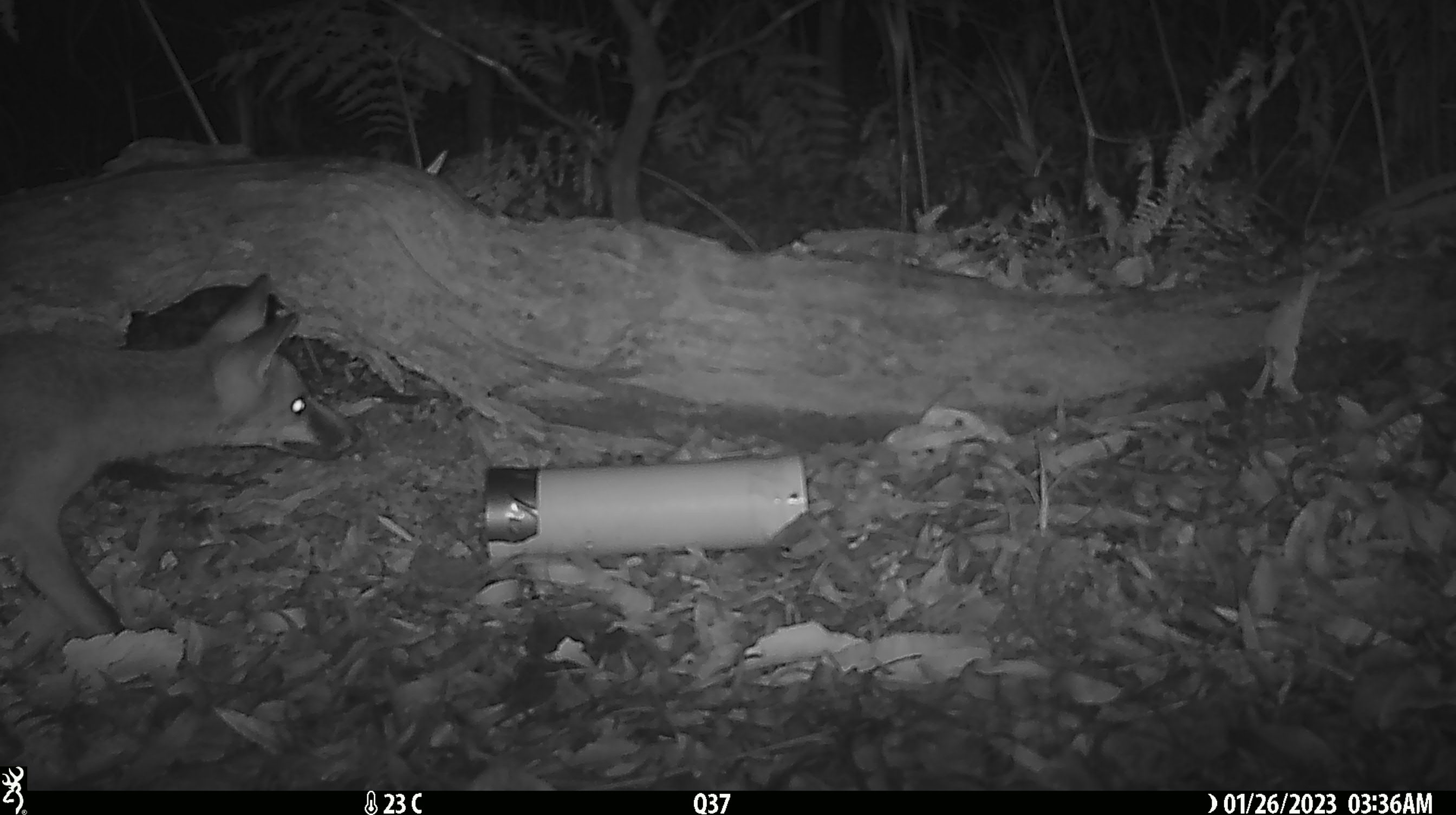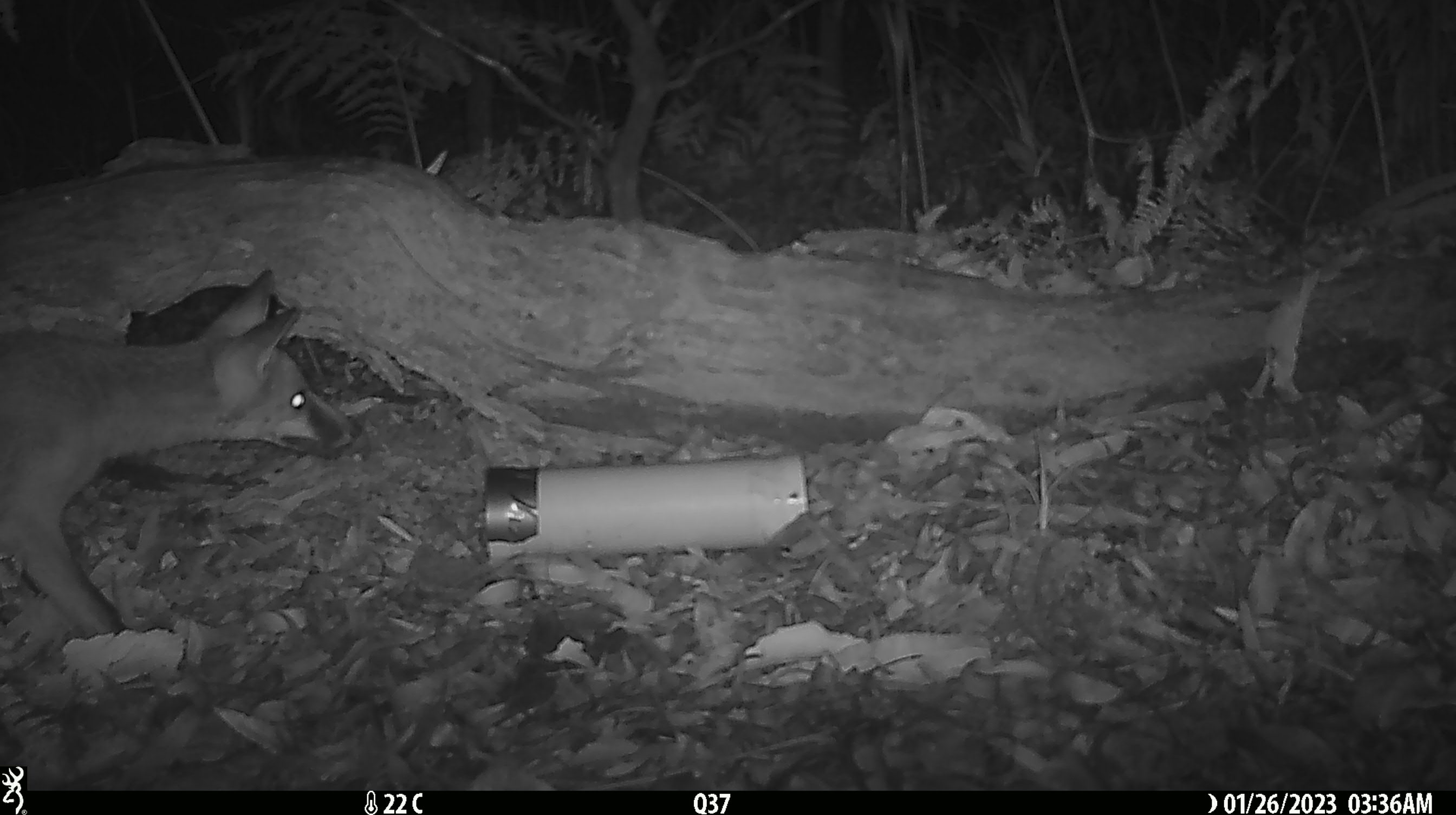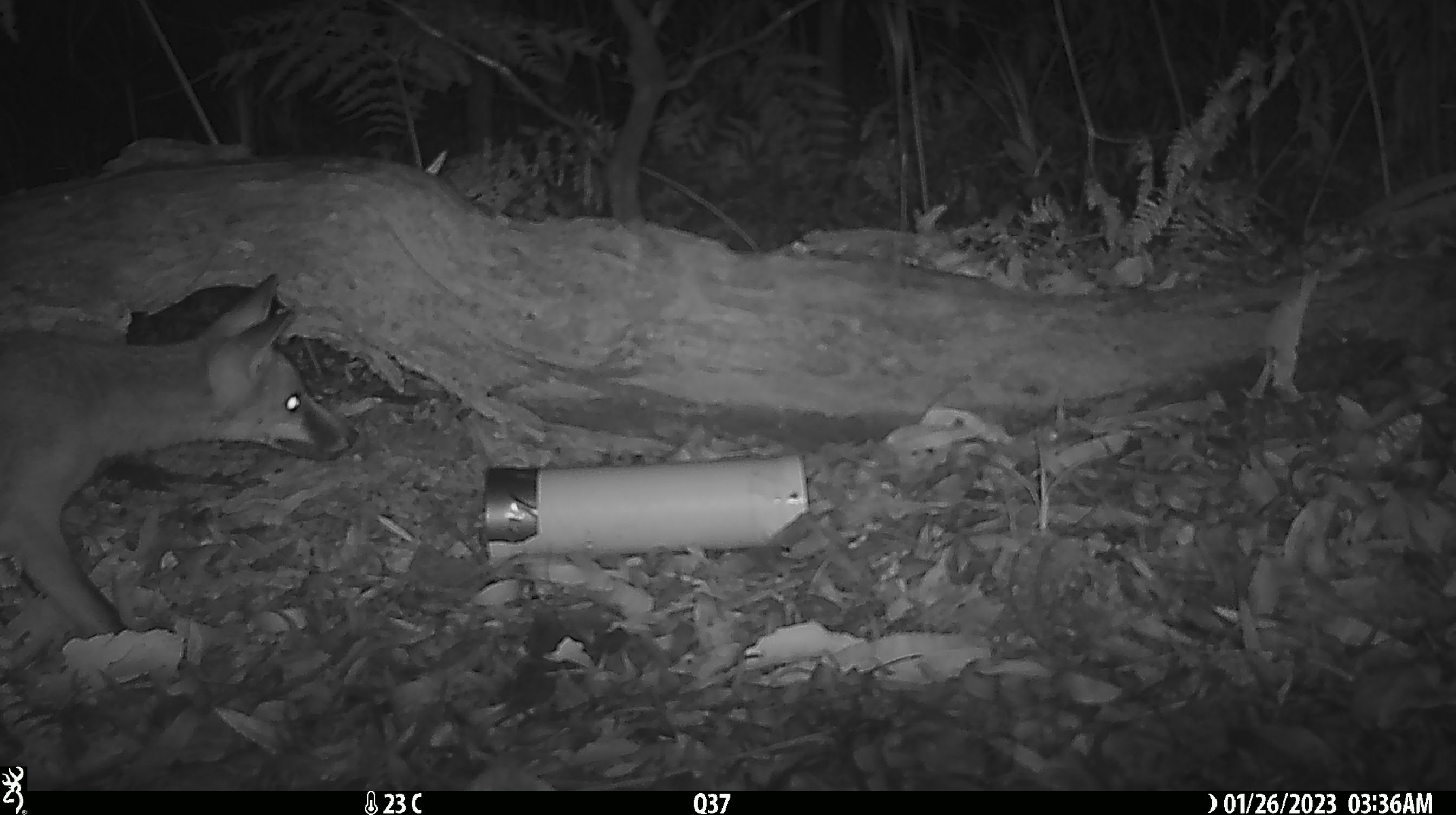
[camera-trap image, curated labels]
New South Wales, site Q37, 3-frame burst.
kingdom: Animalia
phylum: Chordata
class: Mammalia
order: Carnivora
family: Canidae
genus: Vulpes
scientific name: Vulpes vulpes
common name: red fox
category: fox